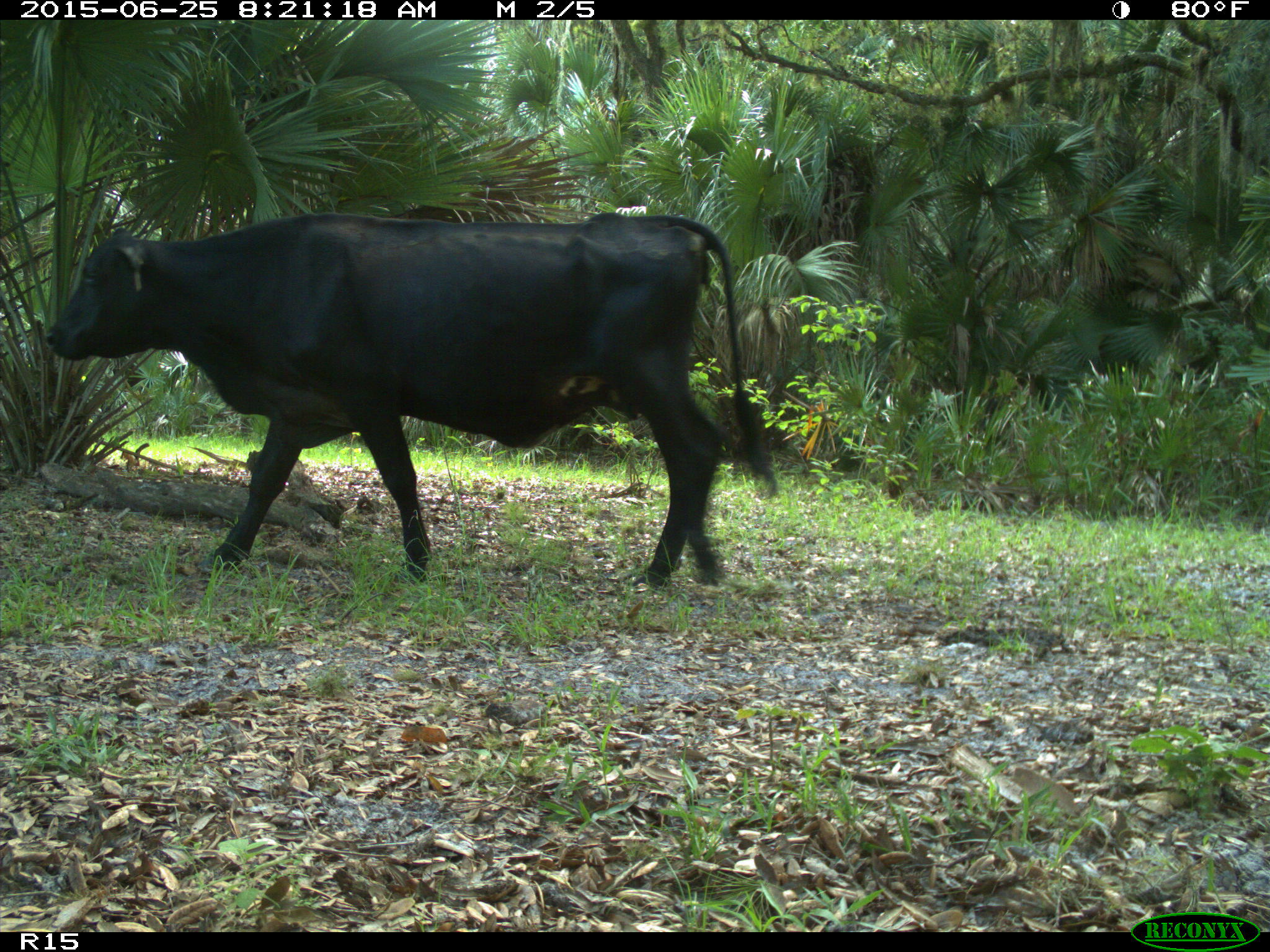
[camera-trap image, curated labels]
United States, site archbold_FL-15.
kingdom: Animalia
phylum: Chordata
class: Mammalia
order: Artiodactyla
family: Bovidae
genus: Bos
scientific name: Bos taurus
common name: domestic cow